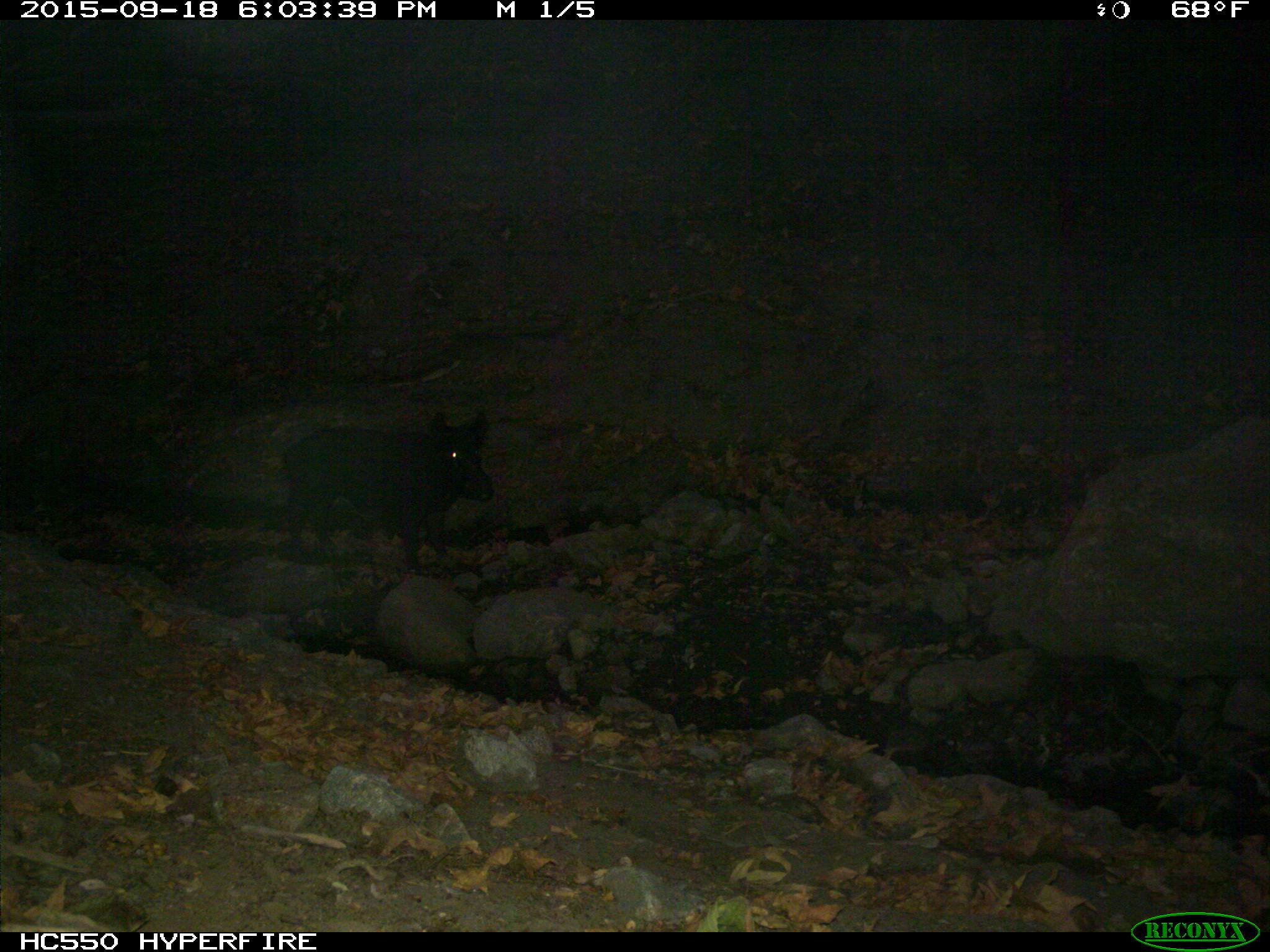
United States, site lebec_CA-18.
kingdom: Animalia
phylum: Chordata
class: Mammalia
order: Artiodactyla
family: Suidae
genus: Sus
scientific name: Sus scrofa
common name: wild boar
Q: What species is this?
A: Sus scrofa (wild boar).